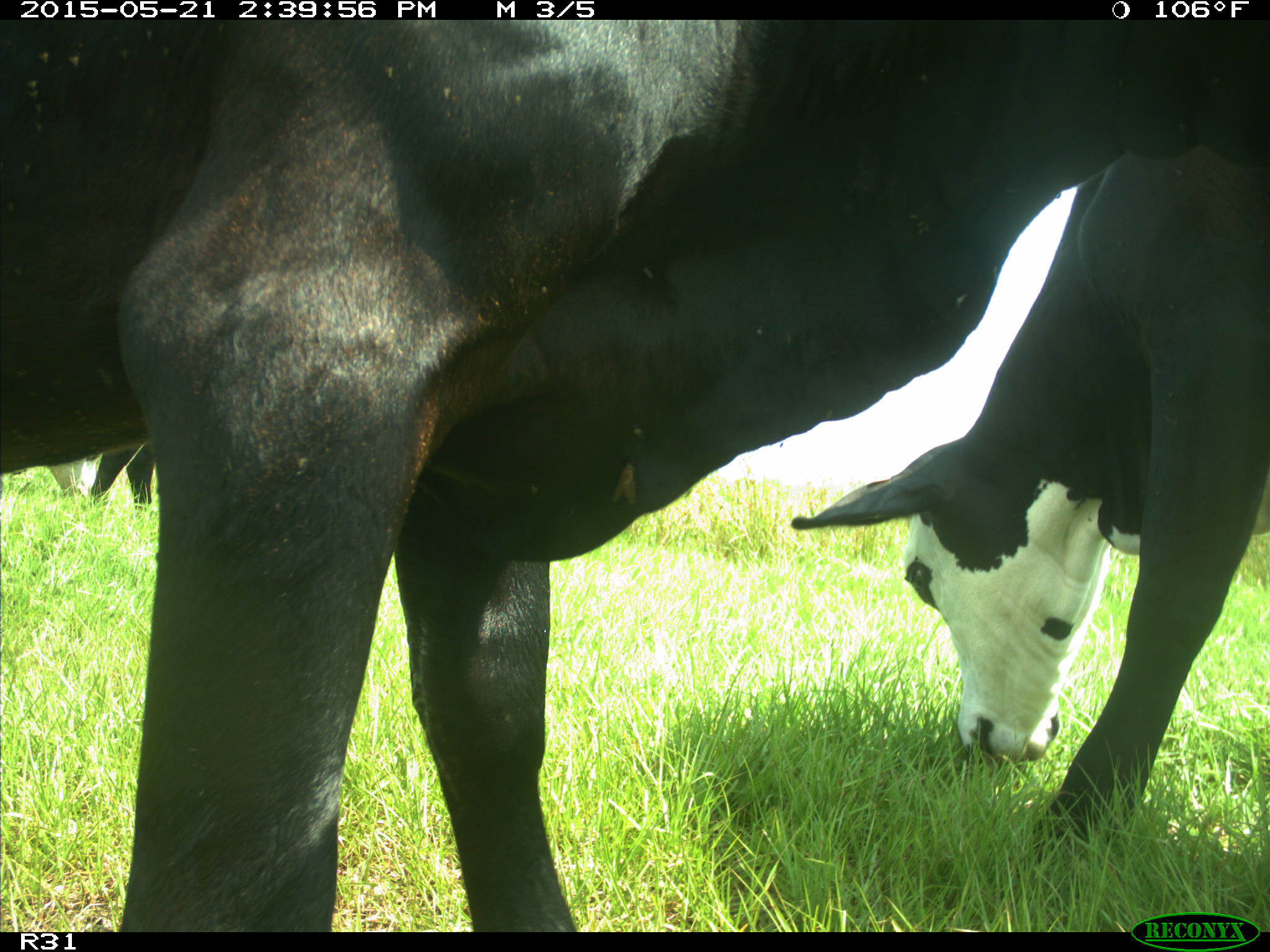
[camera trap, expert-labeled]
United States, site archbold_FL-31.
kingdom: Animalia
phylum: Chordata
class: Mammalia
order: Artiodactyla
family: Bovidae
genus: Bos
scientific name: Bos taurus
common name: domestic cow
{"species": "Bos taurus (domestic cow)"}